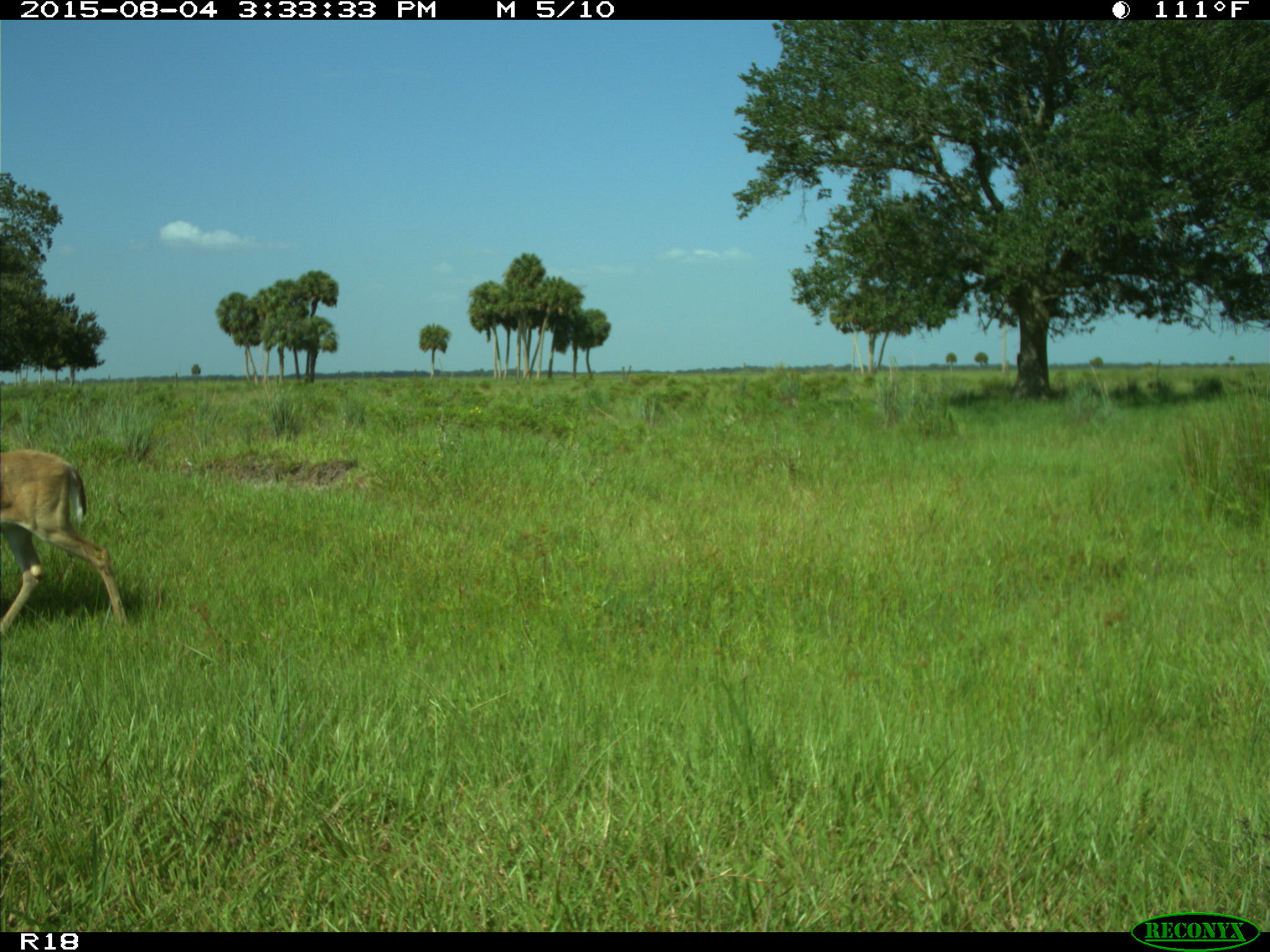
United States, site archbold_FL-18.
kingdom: Animalia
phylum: Chordata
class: Mammalia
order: Artiodactyla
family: Cervidae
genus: Odocoileus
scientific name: Odocoileus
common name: deer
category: unidentified deer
Unidentified deer (deer) (Odocoileus).